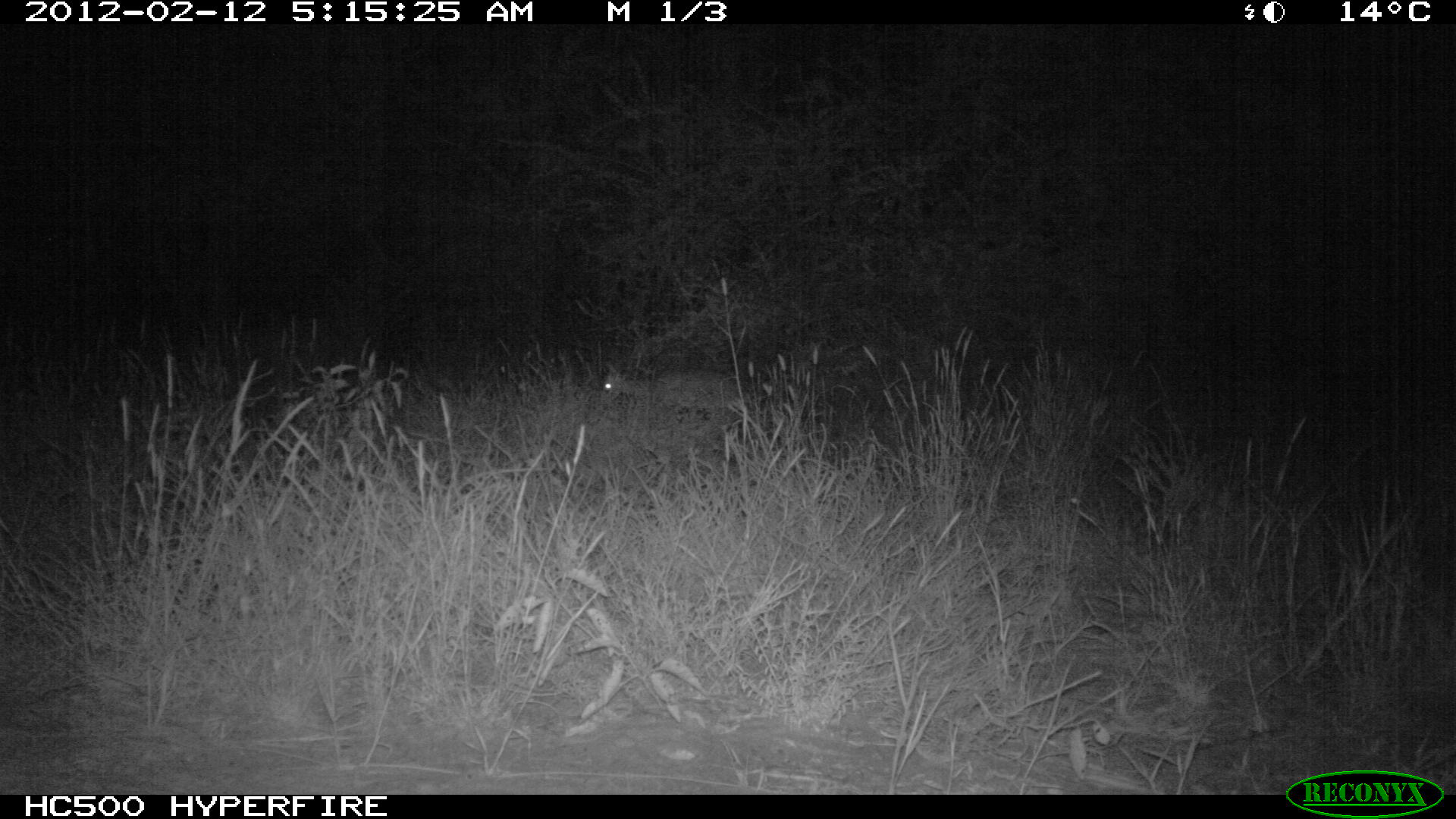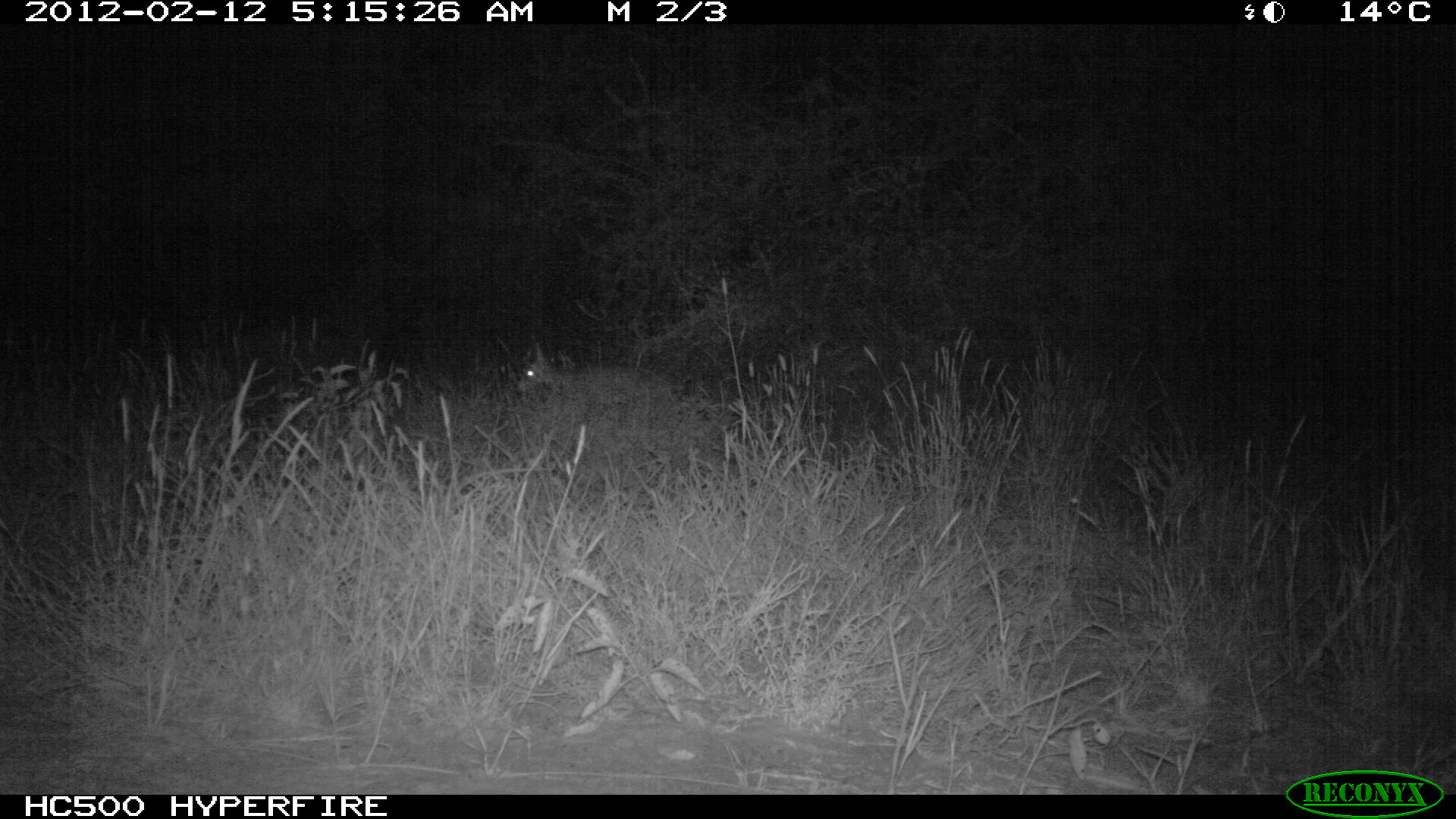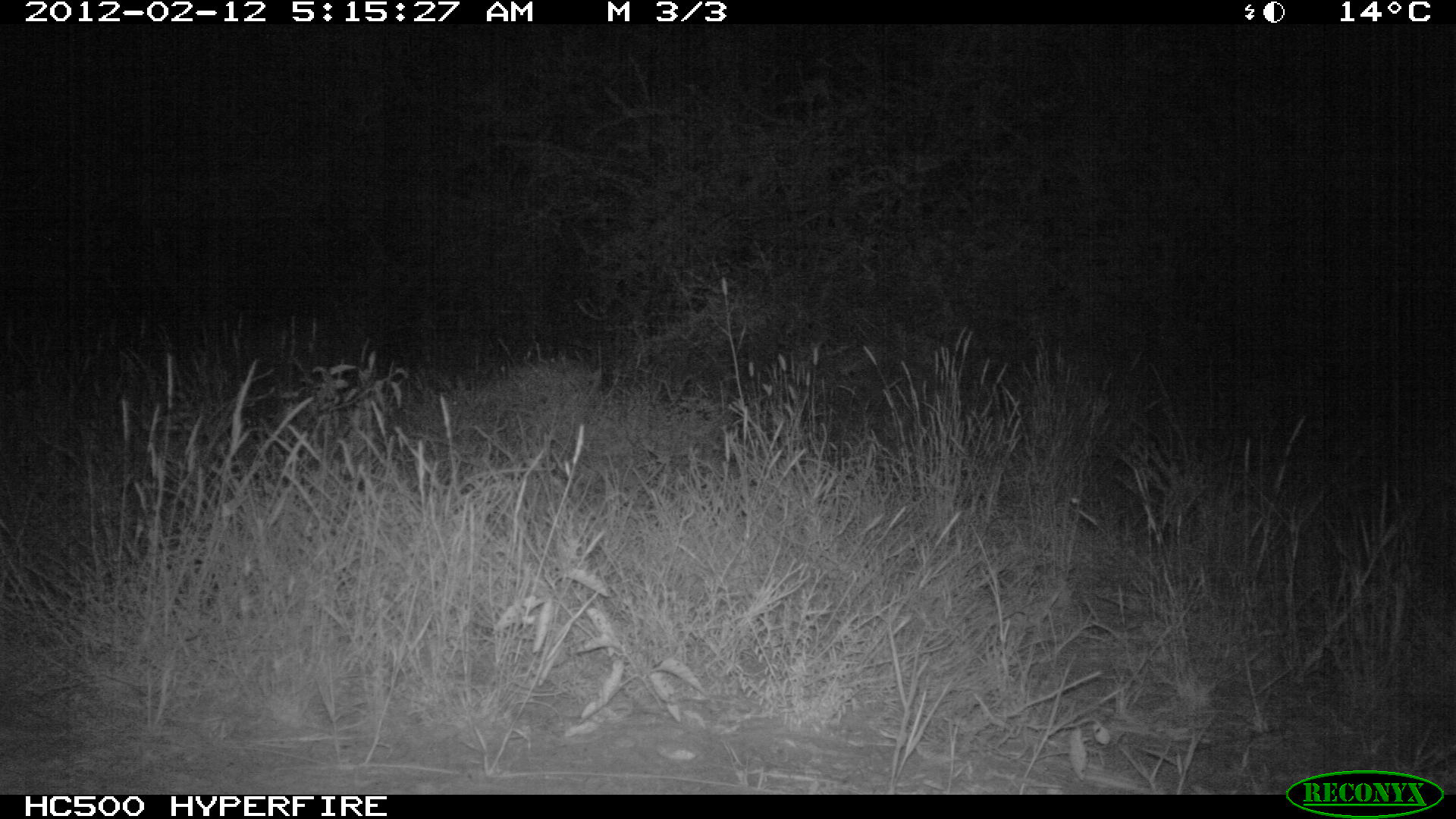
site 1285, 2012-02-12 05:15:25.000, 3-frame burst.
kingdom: Animalia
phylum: Chordata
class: Mammalia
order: Artiodactyla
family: Bovidae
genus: Madoqua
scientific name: Madoqua guentheri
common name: günther's dik-dik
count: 1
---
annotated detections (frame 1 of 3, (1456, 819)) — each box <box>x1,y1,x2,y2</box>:
madoqua guentheri: <box>597,358,743,419</box>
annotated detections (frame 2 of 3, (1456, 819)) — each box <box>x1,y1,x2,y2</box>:
madoqua guentheri: <box>510,338,656,404</box>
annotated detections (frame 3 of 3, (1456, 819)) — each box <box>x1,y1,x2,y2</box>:
madoqua guentheri: <box>444,356,577,413</box>